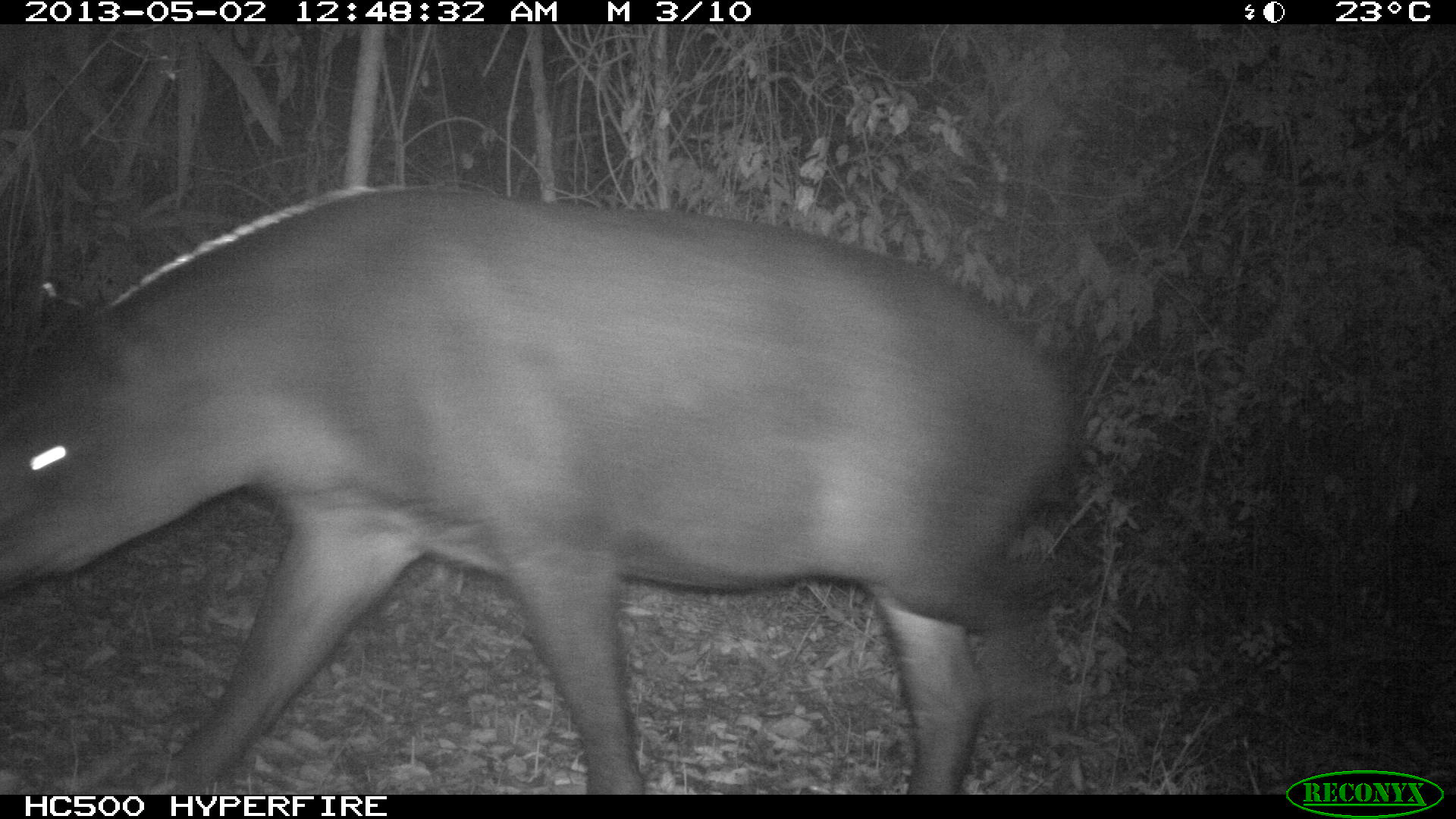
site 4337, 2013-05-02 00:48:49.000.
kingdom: Animalia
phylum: Chordata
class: Mammalia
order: Perissodactyla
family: Tapiridae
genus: Tapirus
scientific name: Tapirus bairdii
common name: baird's tapir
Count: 1.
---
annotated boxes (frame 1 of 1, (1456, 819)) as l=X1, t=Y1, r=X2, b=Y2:
tapirus bairdii: l=0, t=176, r=1083, b=792